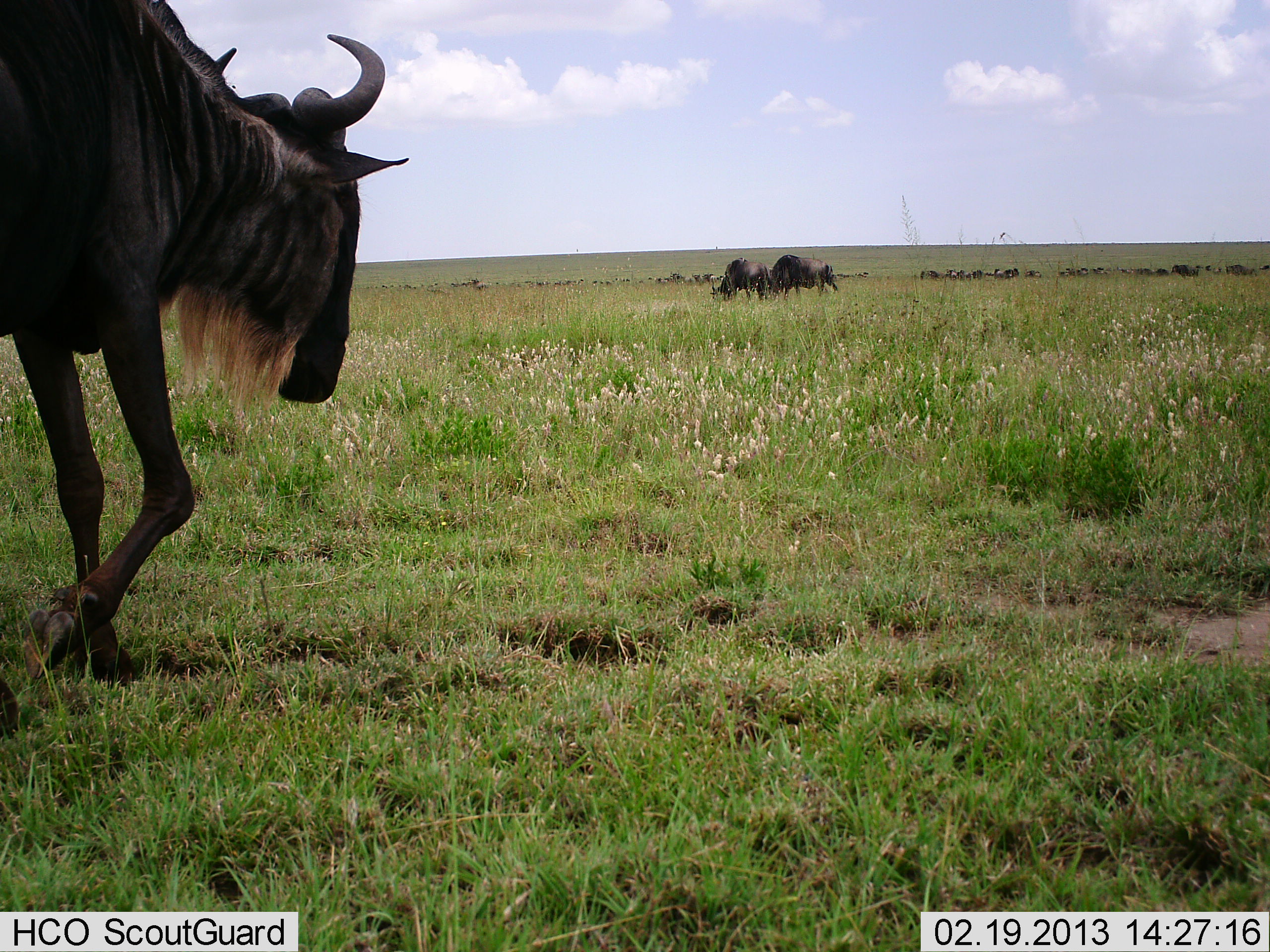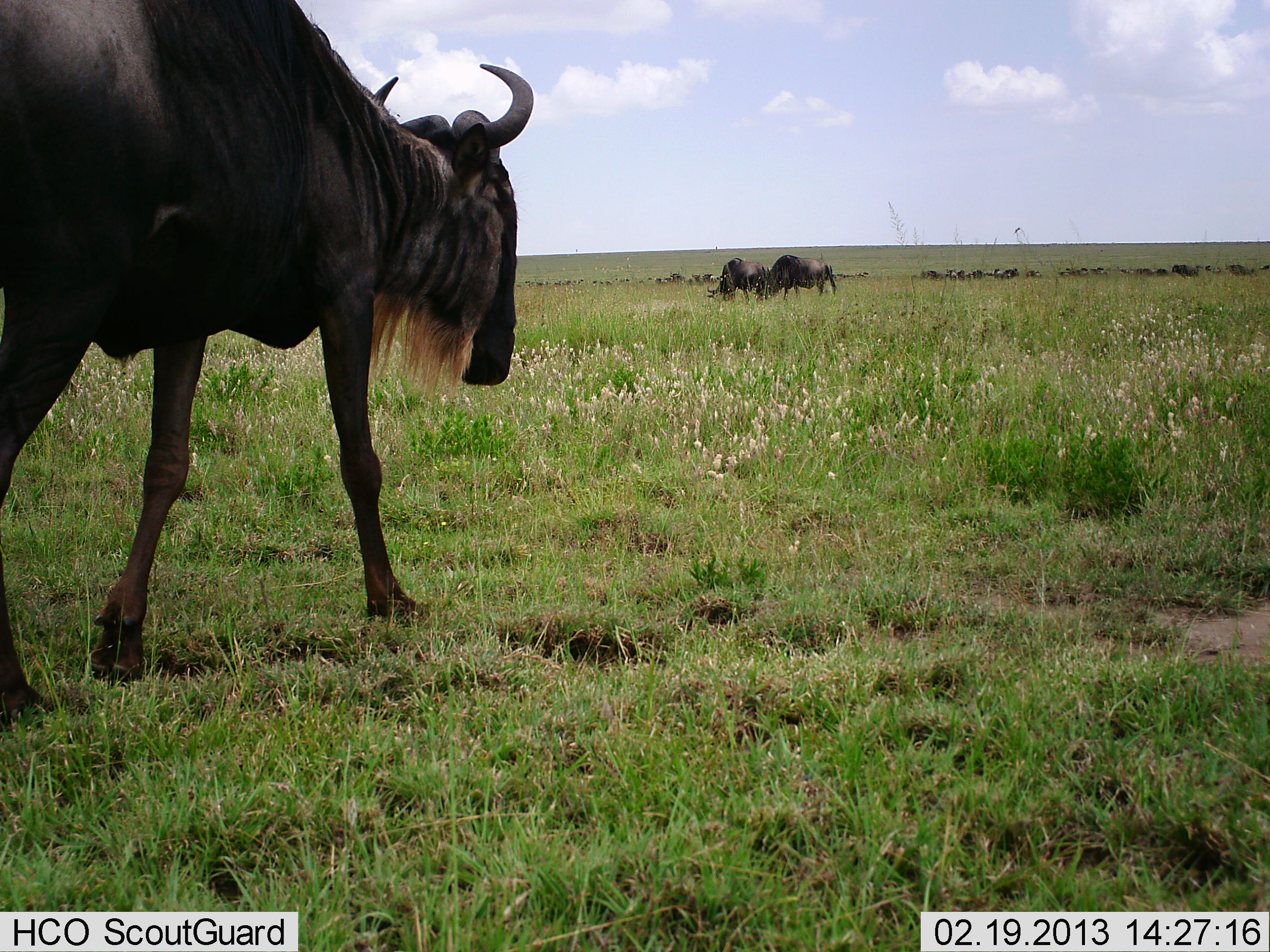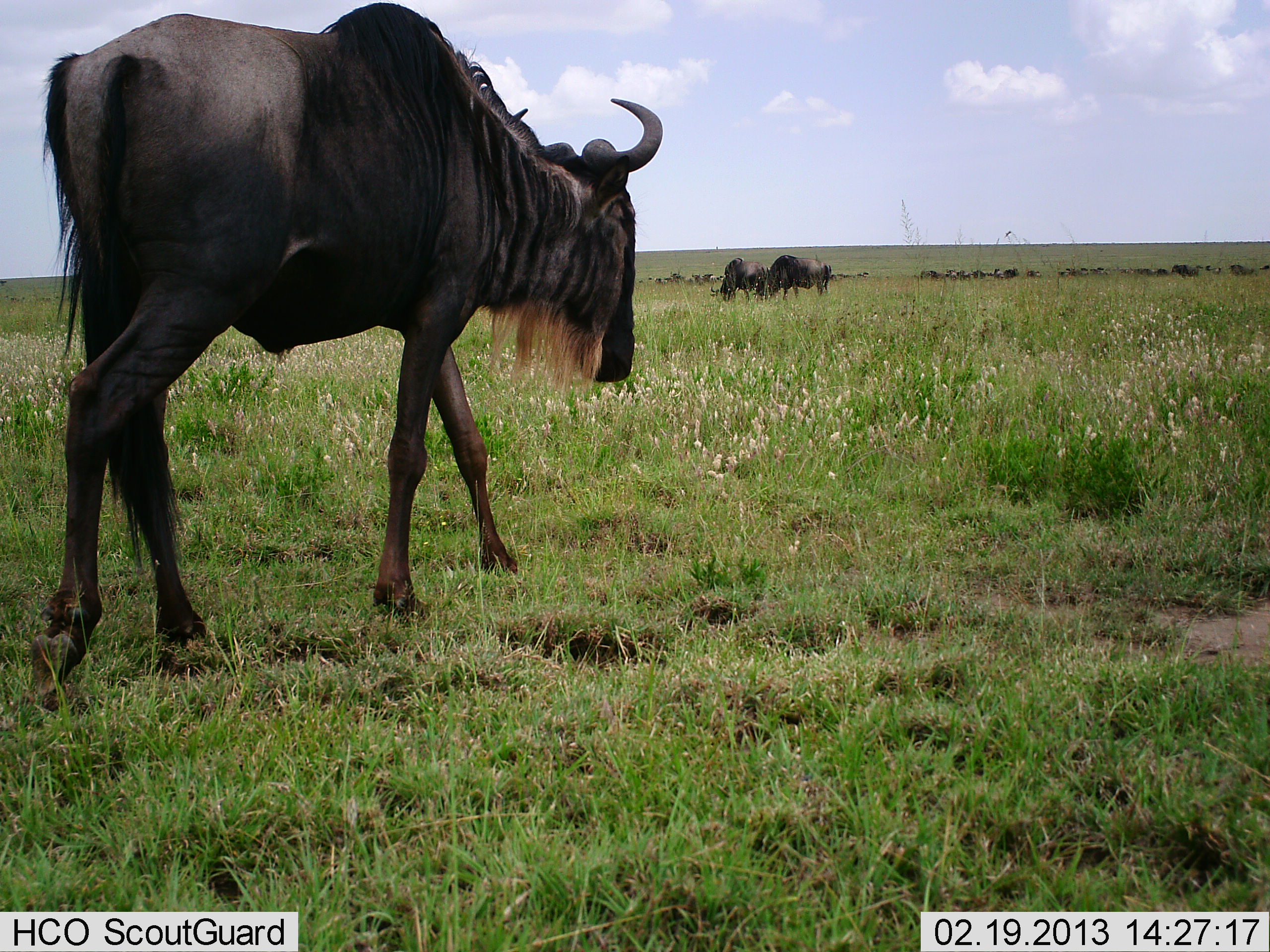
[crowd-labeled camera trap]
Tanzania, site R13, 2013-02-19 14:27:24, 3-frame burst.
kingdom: Animalia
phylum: Chordata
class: Mammalia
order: Artiodactyla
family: Bovidae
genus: Connochaetes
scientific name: Connochaetes taurinus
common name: blue wildebeest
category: wildebeest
Wildebeest (blue wildebeest) (Connochaetes taurinus), count 3. Behavior (volunteer vote fractions): standing 43%, resting 0%, moving 95%, interacting 0%. Young present (vote fraction): 0%. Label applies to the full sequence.